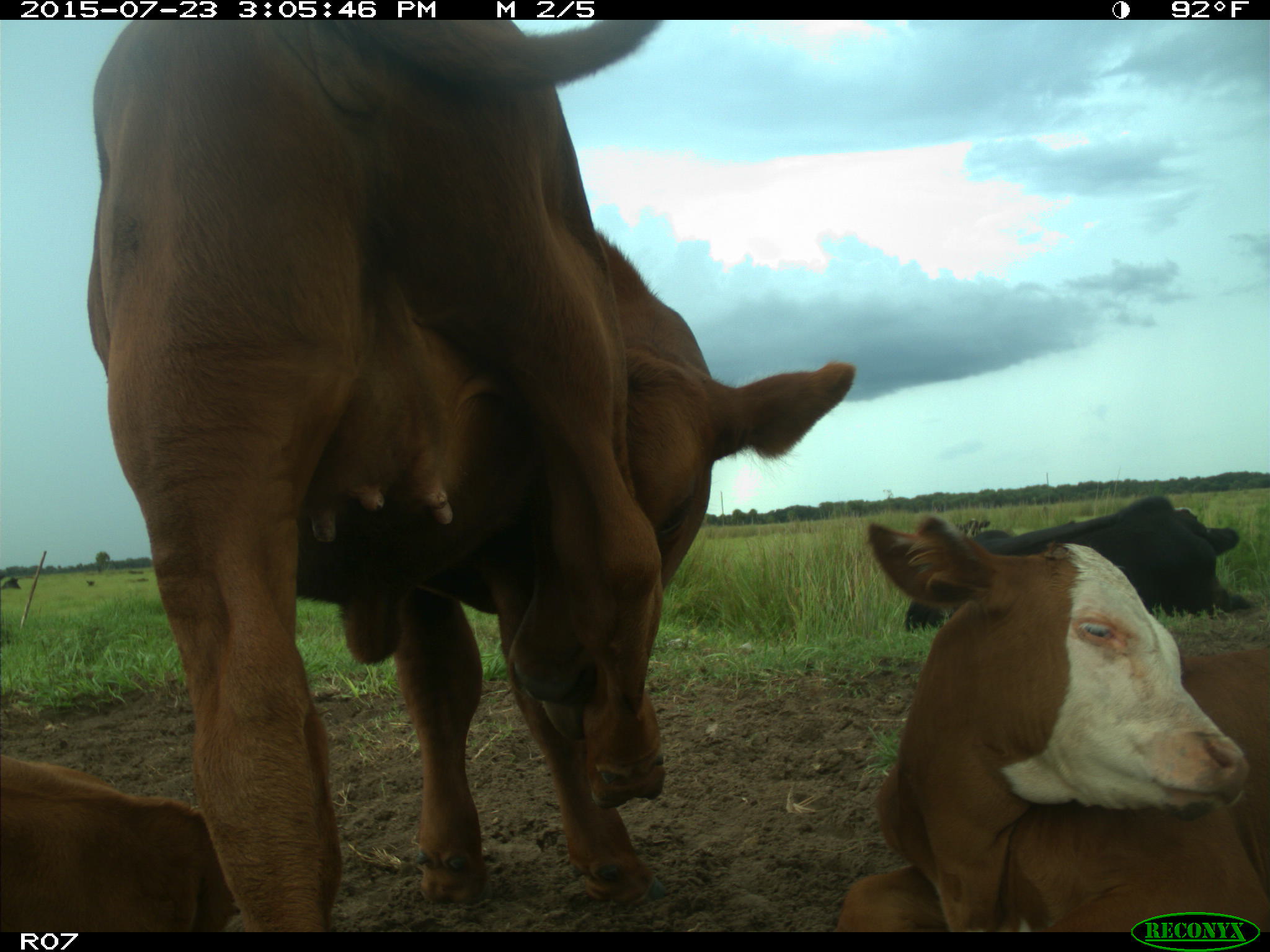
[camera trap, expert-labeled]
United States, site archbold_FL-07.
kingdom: Animalia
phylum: Chordata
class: Mammalia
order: Artiodactyla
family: Bovidae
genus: Bos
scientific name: Bos taurus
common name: domestic cow